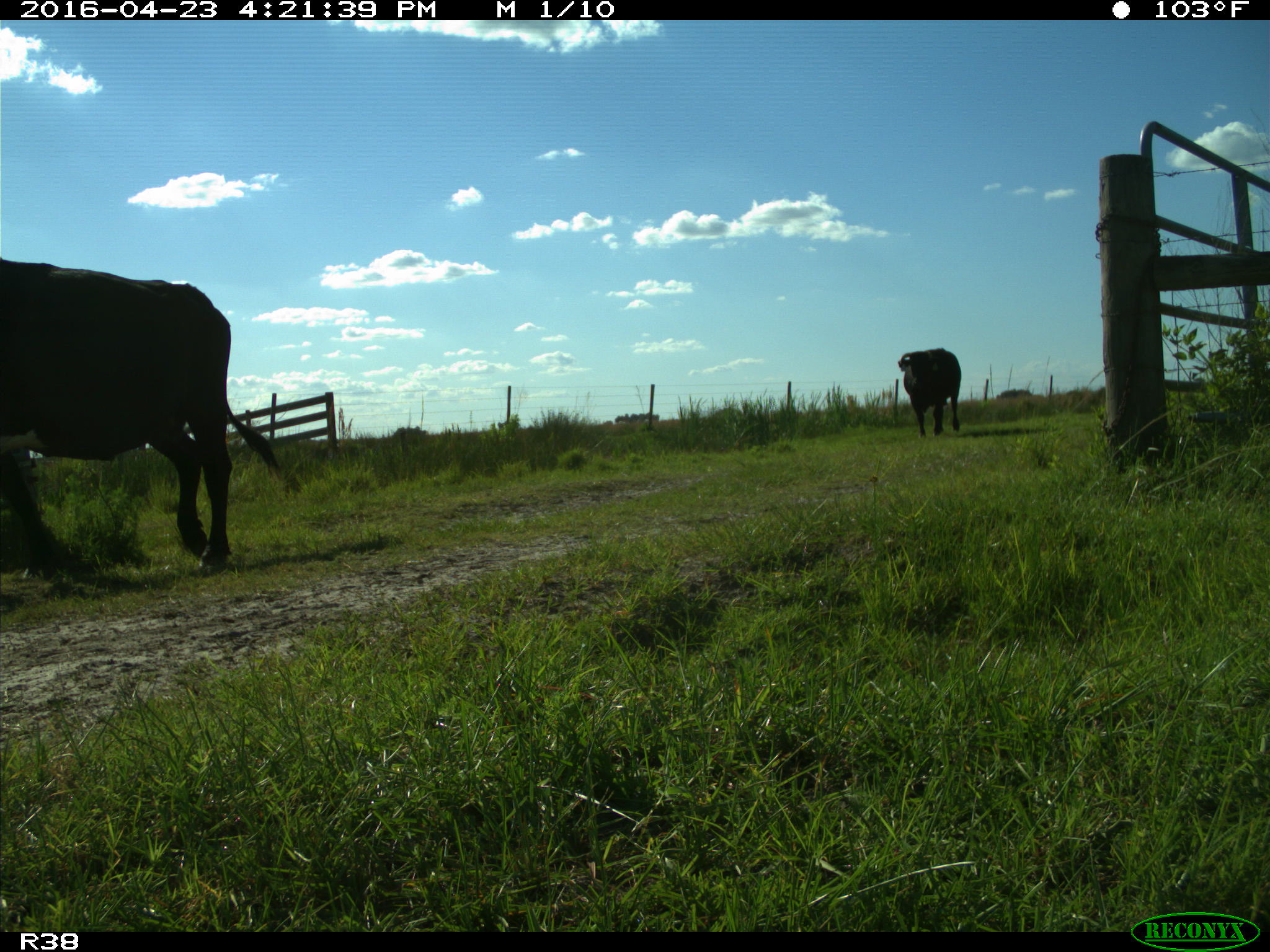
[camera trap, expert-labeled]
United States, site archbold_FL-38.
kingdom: Animalia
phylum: Chordata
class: Mammalia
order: Artiodactyla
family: Bovidae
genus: Bos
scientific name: Bos taurus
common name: domestic cow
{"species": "Bos taurus (domestic cow)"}